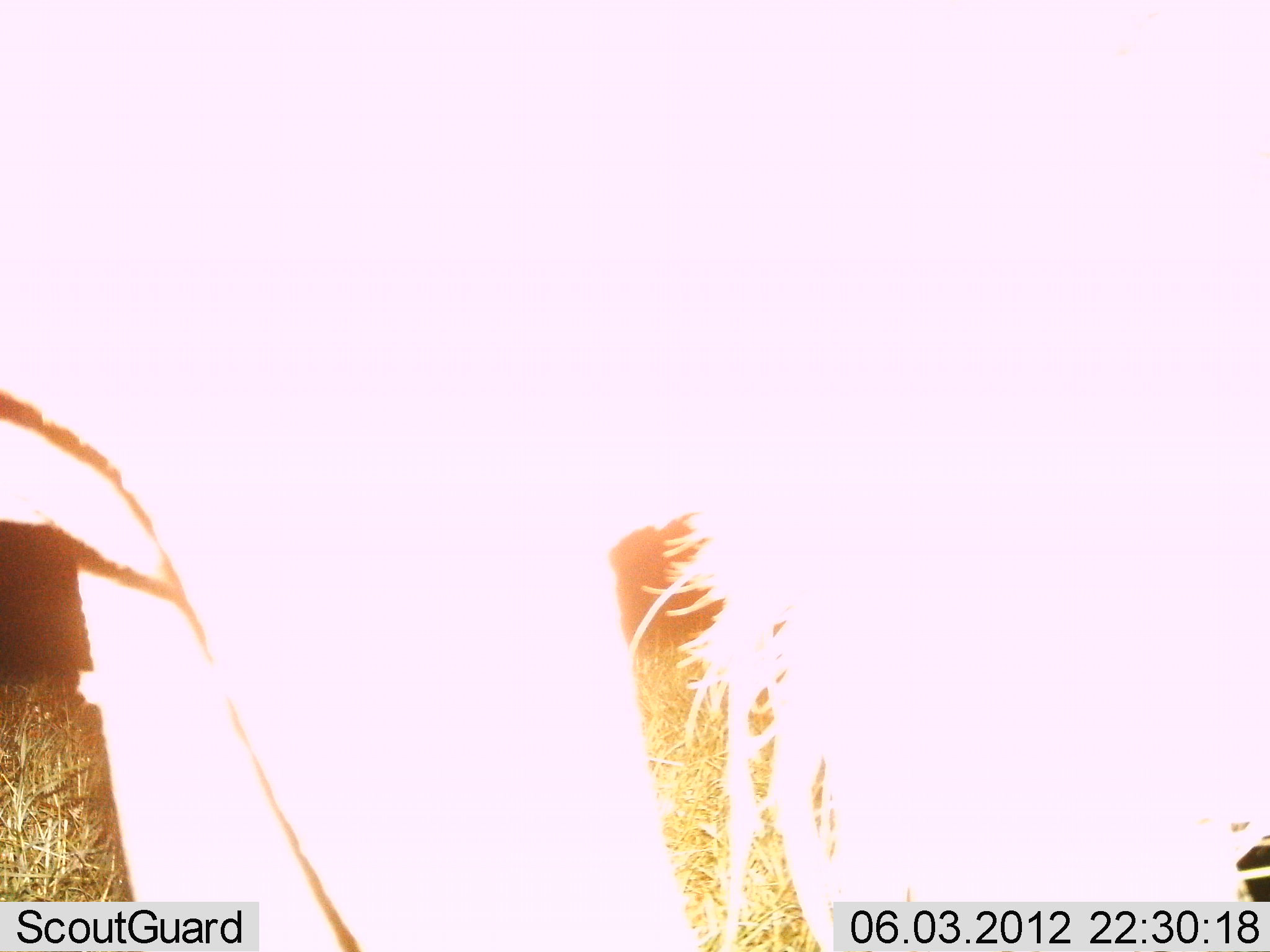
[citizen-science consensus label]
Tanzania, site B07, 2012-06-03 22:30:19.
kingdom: Animalia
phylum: Chordata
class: Mammalia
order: Artiodactyla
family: Bovidae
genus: Connochaetes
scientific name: Connochaetes taurinus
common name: blue wildebeest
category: wildebeest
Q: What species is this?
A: Wildebeest (blue wildebeest) (Connochaetes taurinus).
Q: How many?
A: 1.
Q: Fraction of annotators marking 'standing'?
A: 100%.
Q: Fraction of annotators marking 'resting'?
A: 0%.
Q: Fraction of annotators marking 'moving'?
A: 0%.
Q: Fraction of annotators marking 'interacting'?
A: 0%.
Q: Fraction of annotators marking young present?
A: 0%.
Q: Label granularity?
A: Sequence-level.